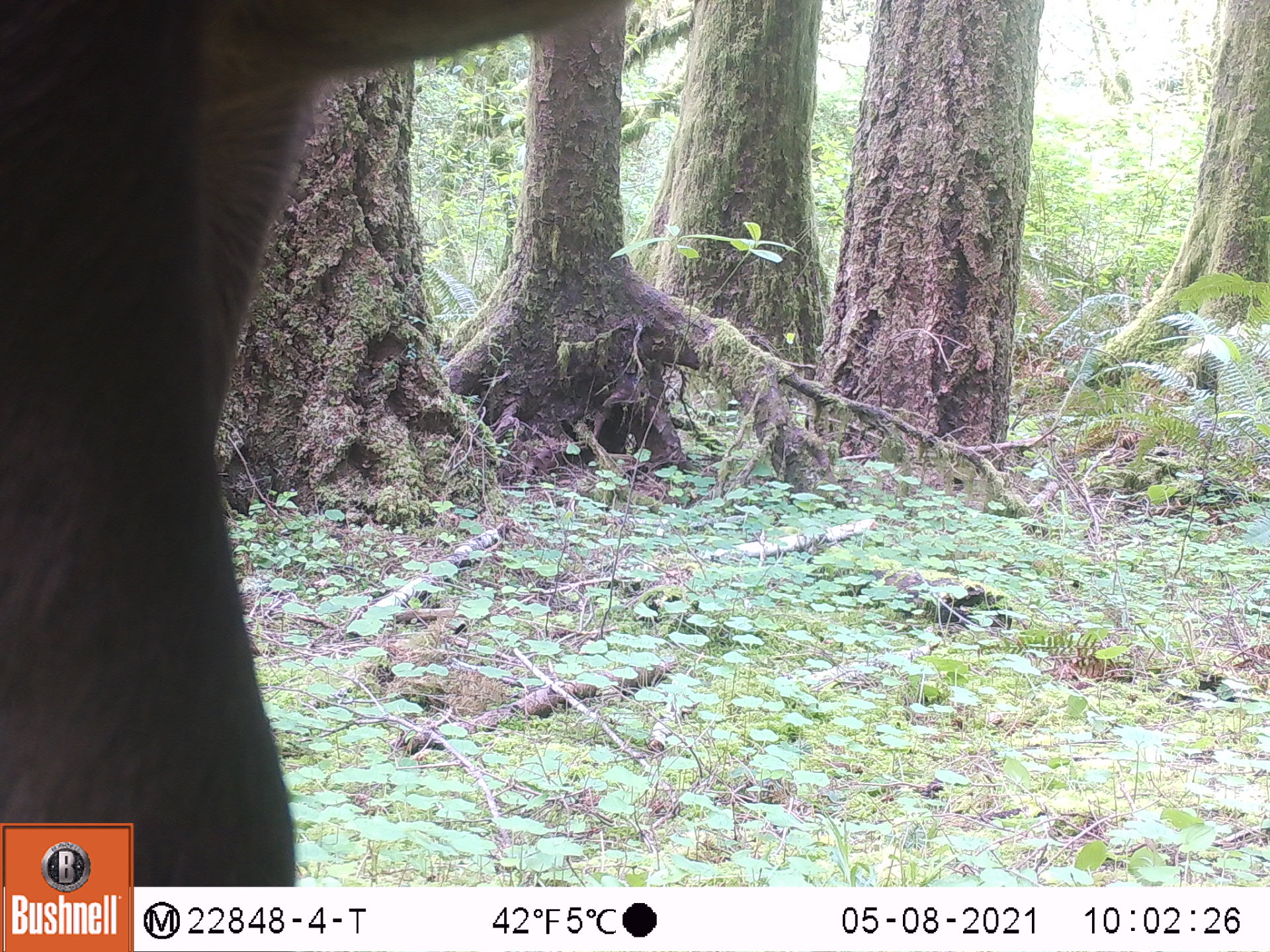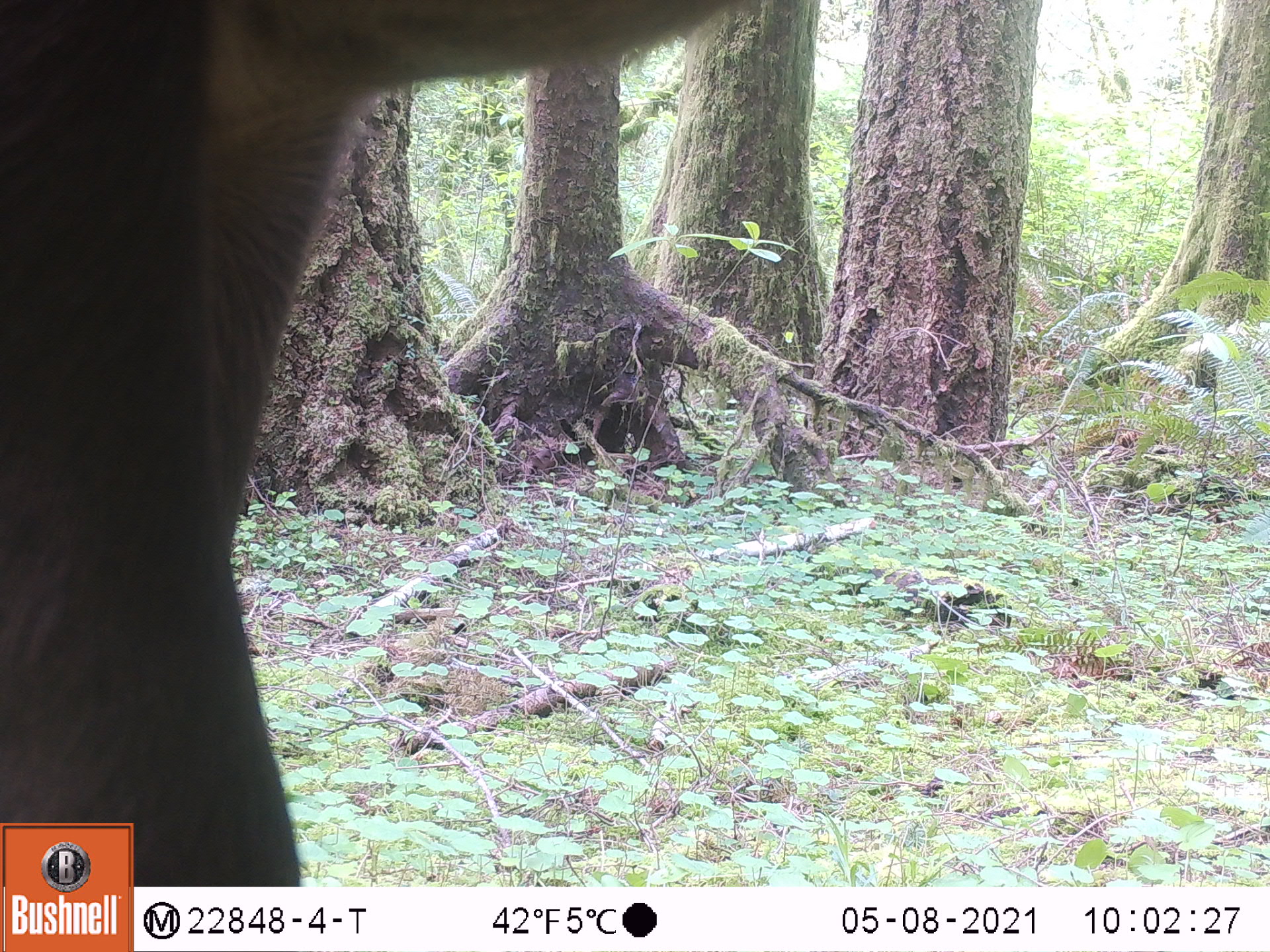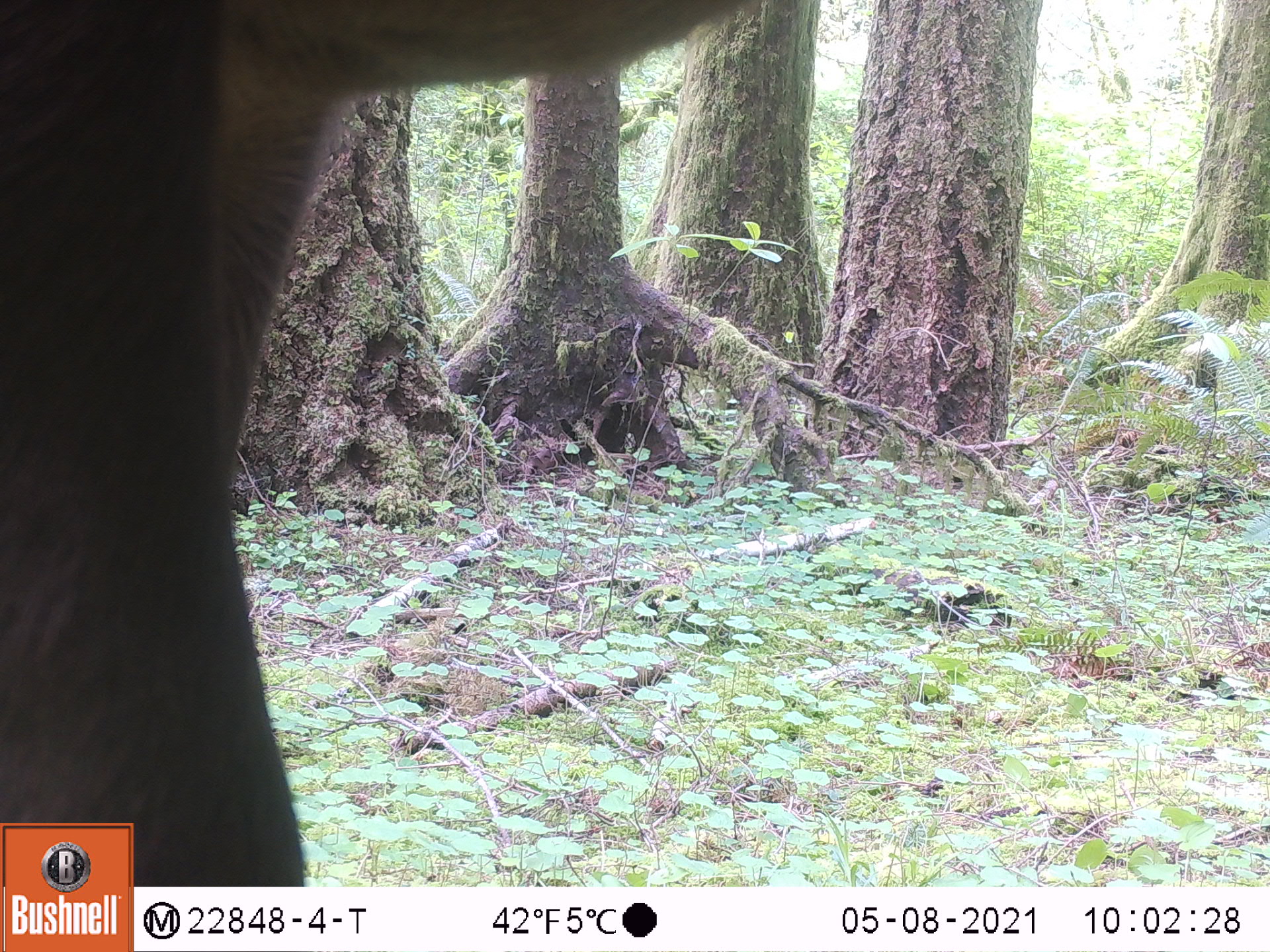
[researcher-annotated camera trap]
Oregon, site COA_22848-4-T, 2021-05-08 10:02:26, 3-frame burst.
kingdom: Animalia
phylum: Chordata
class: Mammalia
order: Artiodactyla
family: Cervidae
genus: Cervus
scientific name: Cervus canadensis roosevelti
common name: roosevelt elk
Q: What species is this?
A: Roosevelt elk (Cervus canadensis roosevelti).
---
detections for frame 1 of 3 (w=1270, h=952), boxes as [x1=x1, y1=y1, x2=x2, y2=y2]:
roosevelt elk: [x1=4, y1=0, x2=632, y2=817]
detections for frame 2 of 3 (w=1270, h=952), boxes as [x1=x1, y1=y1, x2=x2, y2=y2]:
roosevelt elk: [x1=5, y1=0, x2=740, y2=817]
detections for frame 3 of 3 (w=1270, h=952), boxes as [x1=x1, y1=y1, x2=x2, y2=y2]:
roosevelt elk: [x1=0, y1=3, x2=775, y2=817]